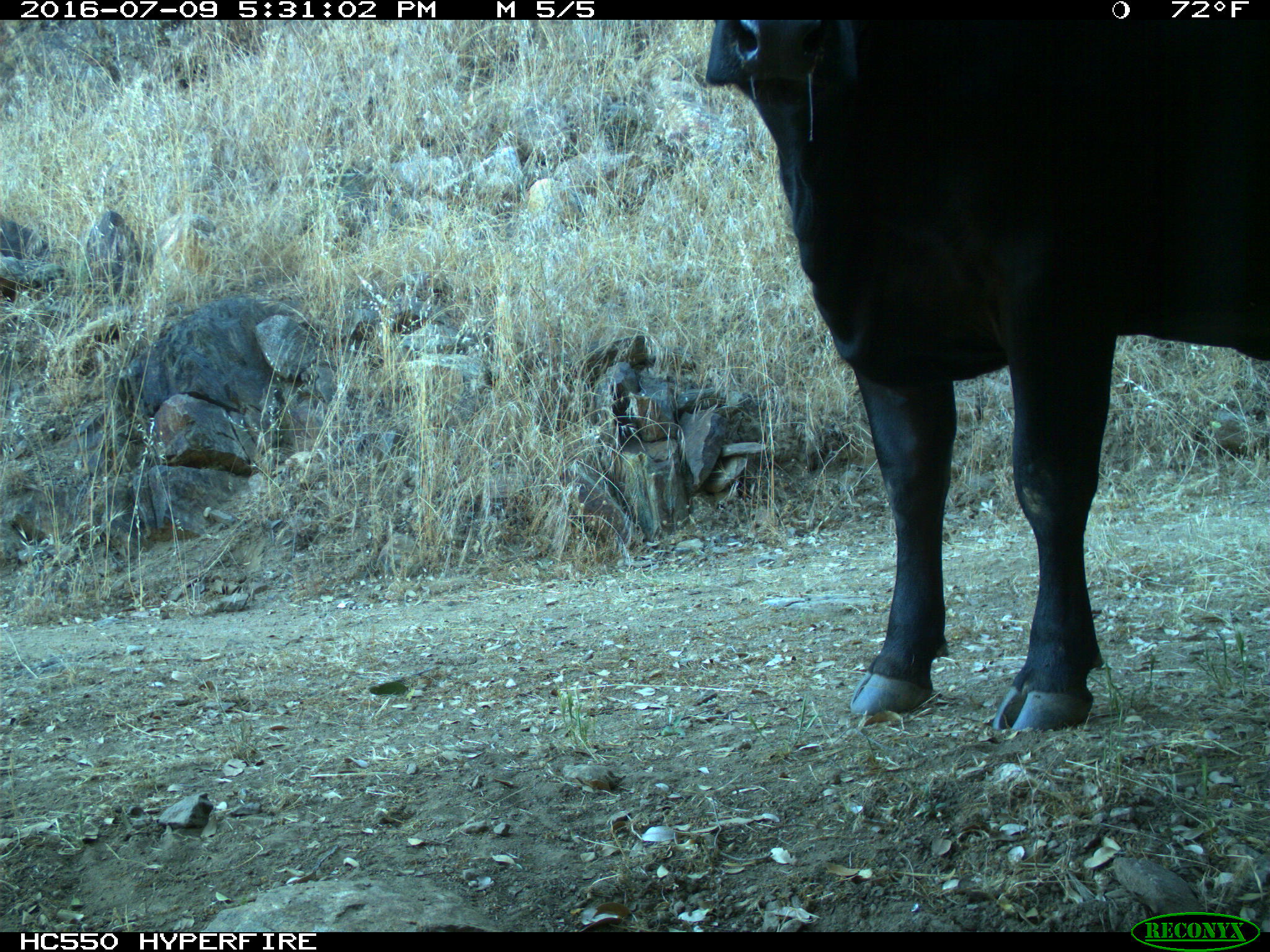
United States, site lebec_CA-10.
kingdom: Animalia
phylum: Chordata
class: Mammalia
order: Artiodactyla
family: Bovidae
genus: Bos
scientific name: Bos taurus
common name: domestic cow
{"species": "Bos taurus (domestic cow)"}